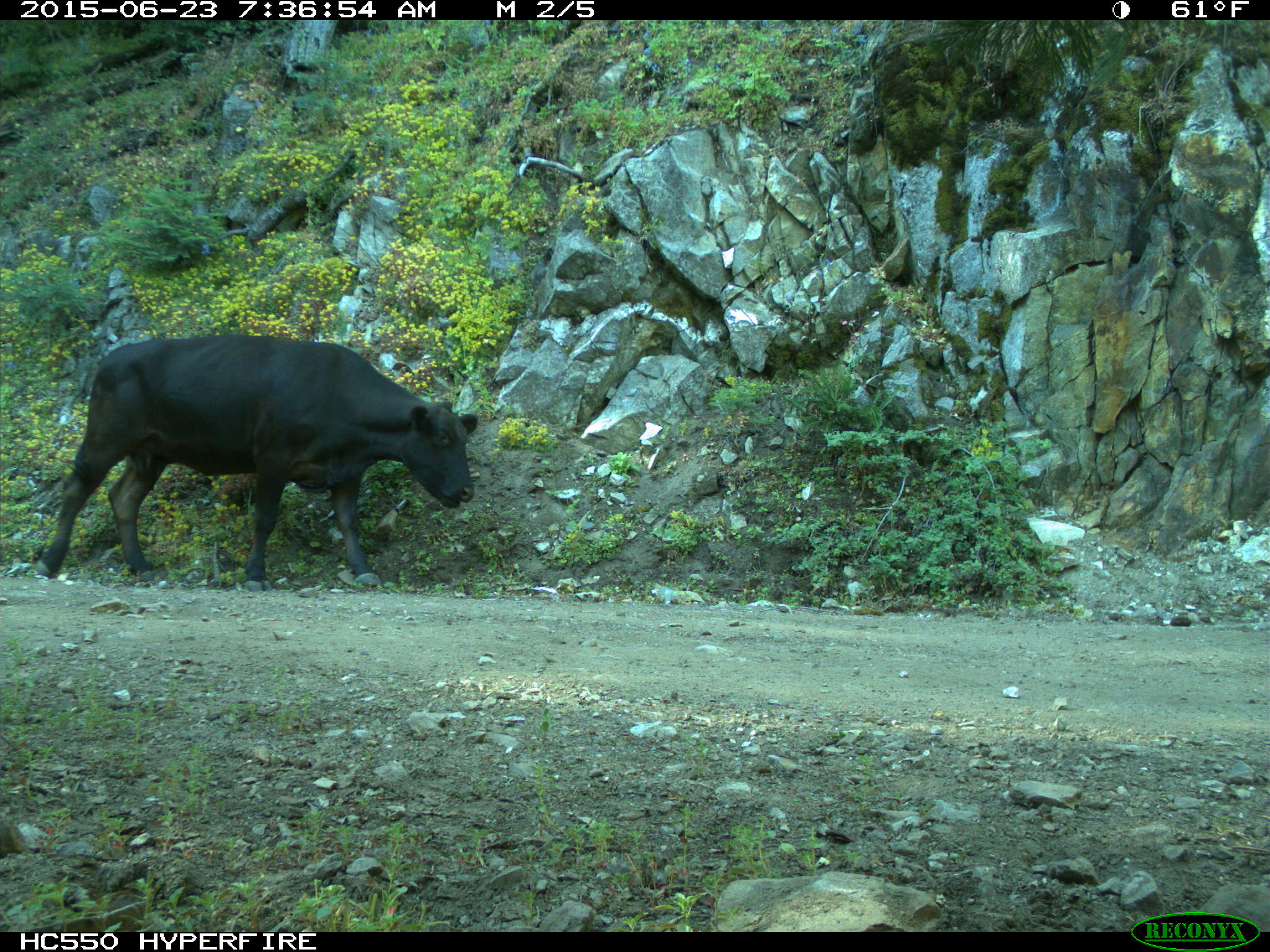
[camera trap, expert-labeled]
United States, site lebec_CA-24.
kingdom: Animalia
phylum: Chordata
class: Mammalia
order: Artiodactyla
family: Bovidae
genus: Bos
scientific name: Bos taurus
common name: domestic cow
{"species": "Bos taurus (domestic cow)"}